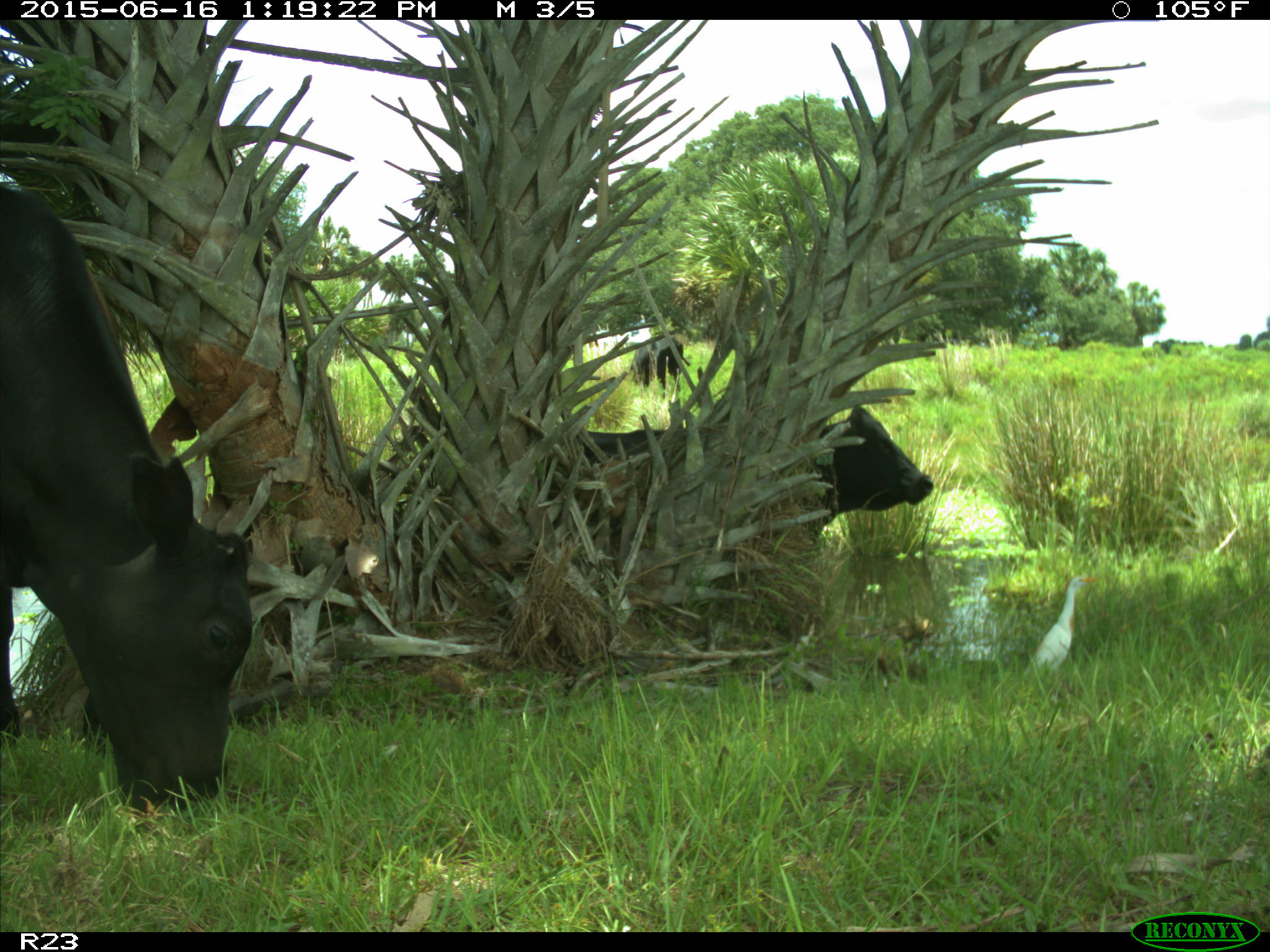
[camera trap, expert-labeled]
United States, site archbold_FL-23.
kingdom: Animalia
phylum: Chordata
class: Mammalia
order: Carnivora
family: Procyonidae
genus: Procyon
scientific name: Procyon lotor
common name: common raccoon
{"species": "Procyon lotor (common raccoon)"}